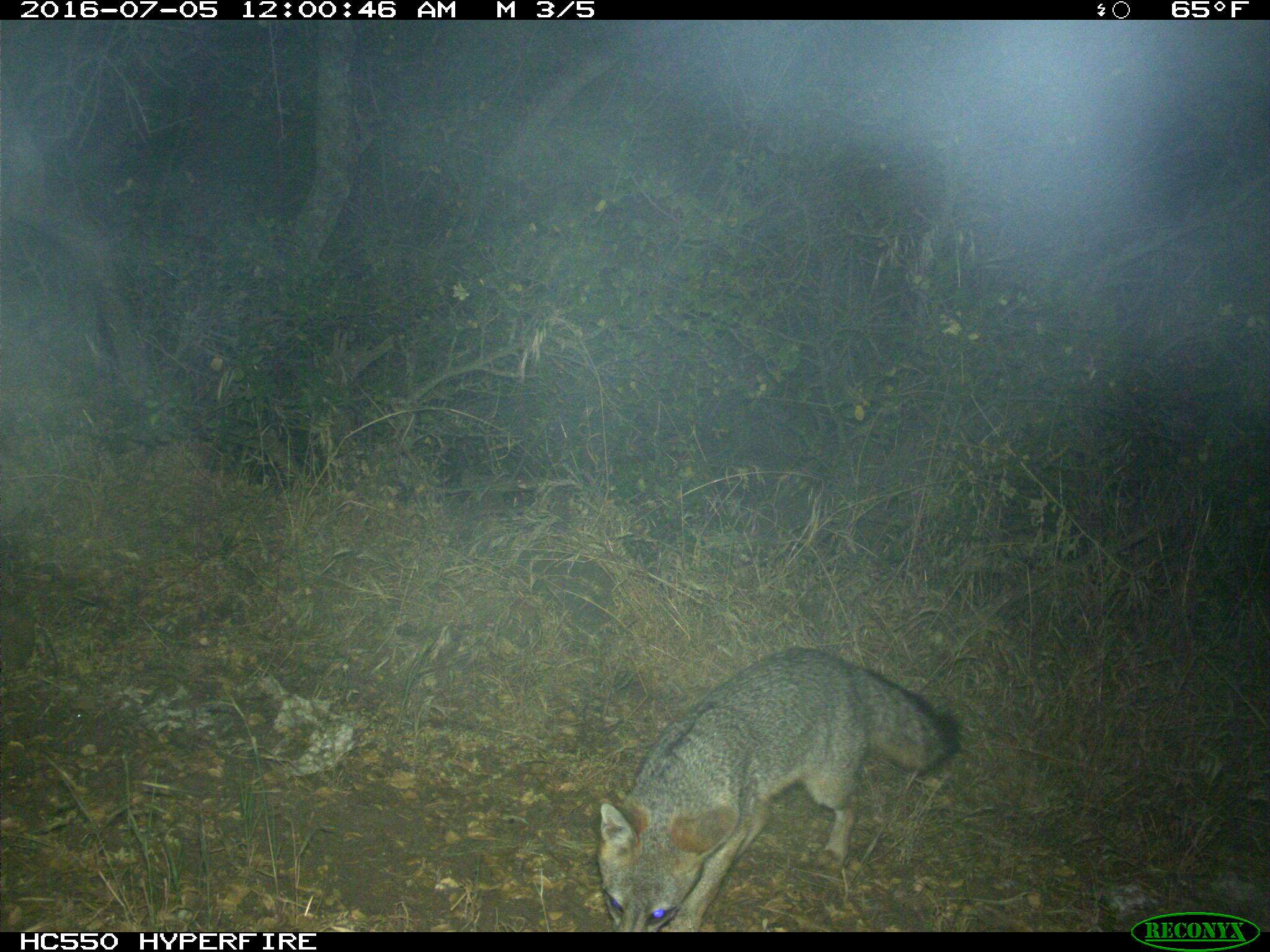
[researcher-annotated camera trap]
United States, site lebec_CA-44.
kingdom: Animalia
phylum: Chordata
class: Mammalia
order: Carnivora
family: Canidae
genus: Urocyon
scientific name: Urocyon cinereoargenteus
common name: gray fox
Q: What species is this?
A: Urocyon cinereoargenteus (gray fox).